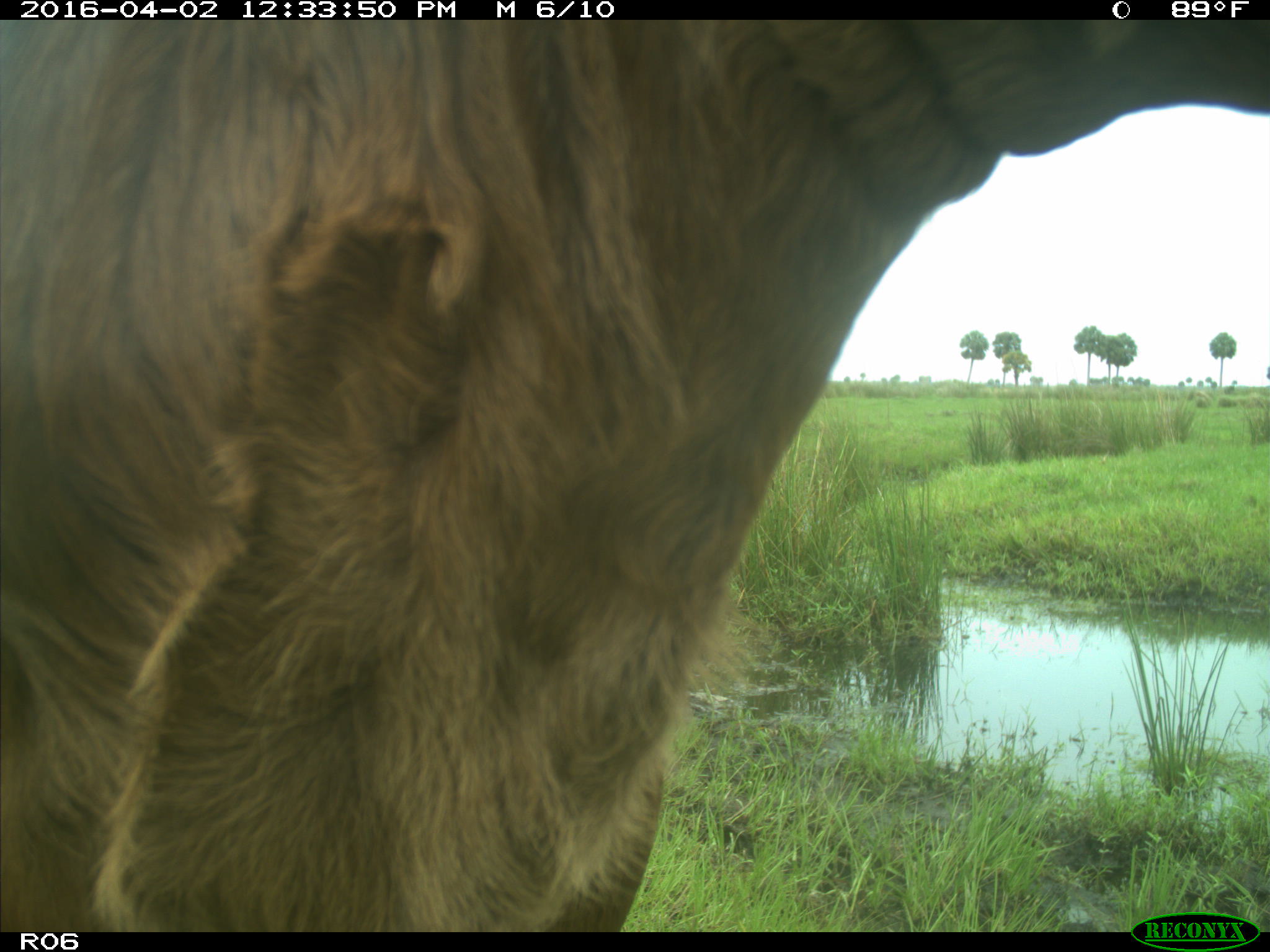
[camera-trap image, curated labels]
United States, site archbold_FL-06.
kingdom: Animalia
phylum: Chordata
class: Mammalia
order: Artiodactyla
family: Bovidae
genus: Bos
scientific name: Bos taurus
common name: domestic cow